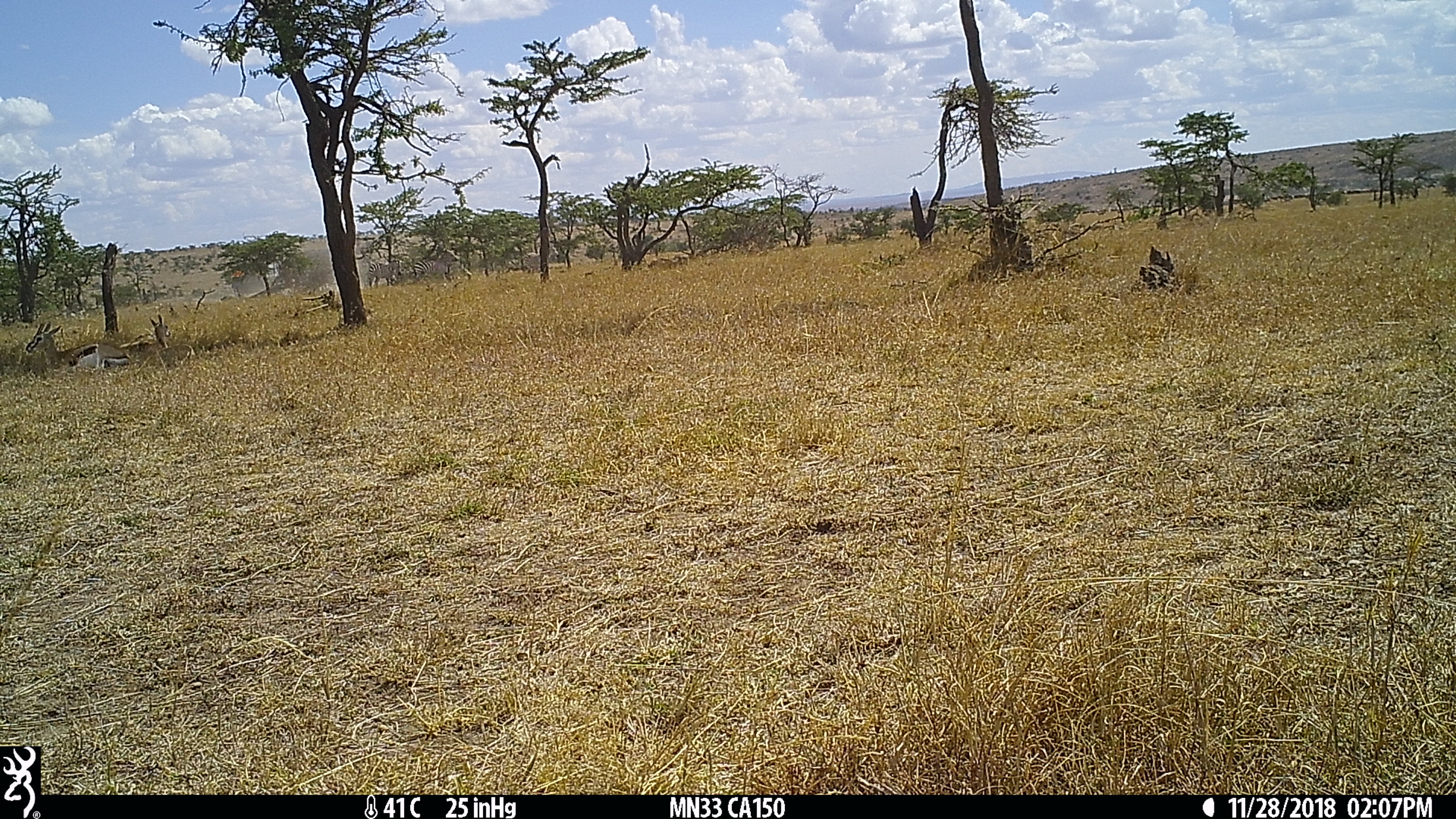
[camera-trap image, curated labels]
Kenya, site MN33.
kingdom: Animalia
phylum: Chordata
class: Mammalia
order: Perissodactyla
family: Equidae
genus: Equus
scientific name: Equus quagga burchellii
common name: burchell's zebra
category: zebra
Zebra (burchell's zebra) (Equus quagga burchellii).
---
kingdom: Animalia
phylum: Chordata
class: Mammalia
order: Artiodactyla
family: Bovidae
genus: Eudorcas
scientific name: Eudorcas thomsonii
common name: thomon's gazelle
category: gazelle thomsons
Gazelle thomsons (thomon's gazelle) (Eudorcas thomsonii).